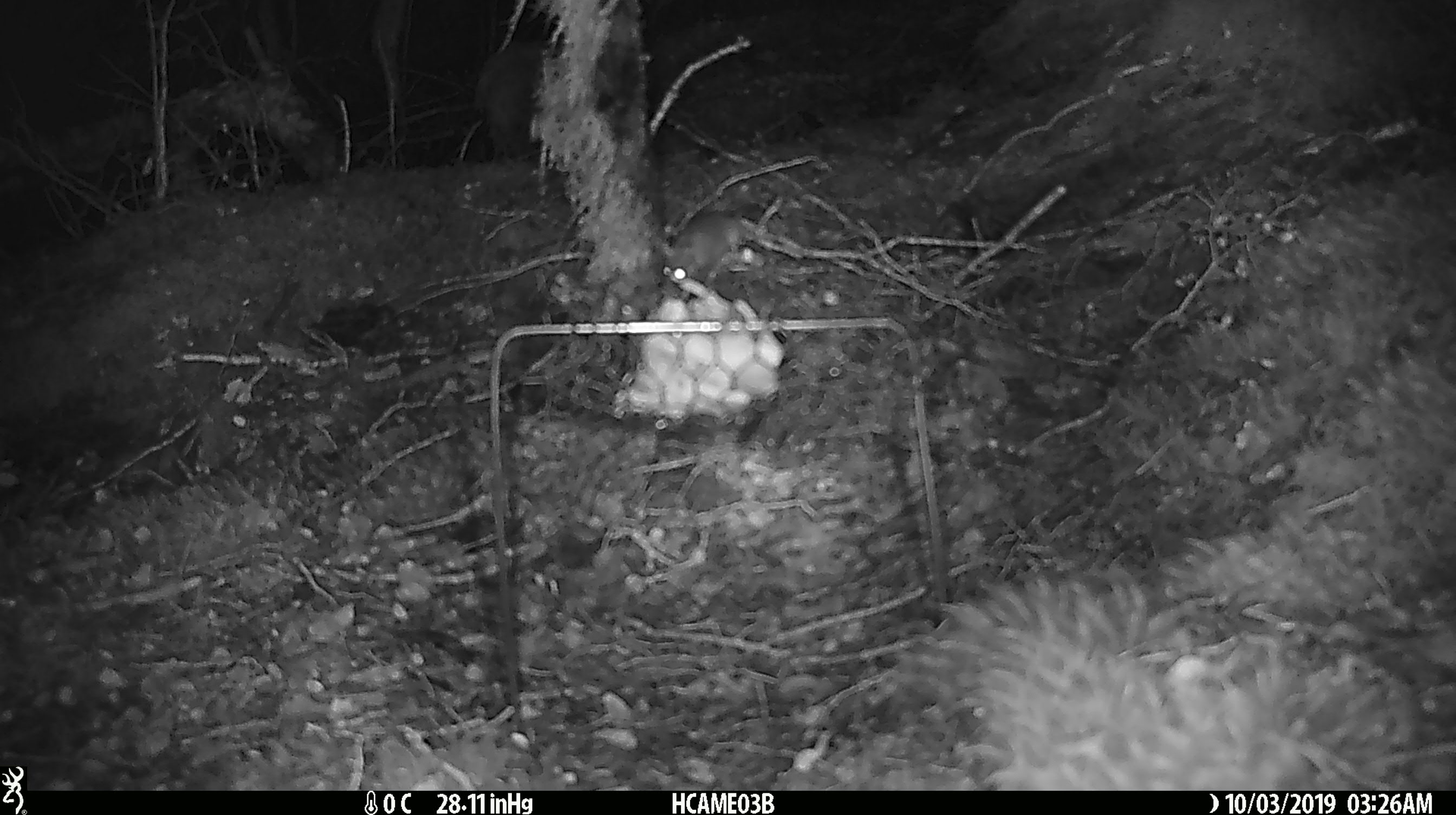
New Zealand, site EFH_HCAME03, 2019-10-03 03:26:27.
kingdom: Animalia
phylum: Chordata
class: Mammalia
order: Rodentia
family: Muridae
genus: Mus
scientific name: Mus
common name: mouse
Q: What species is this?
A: Mouse (Mus).